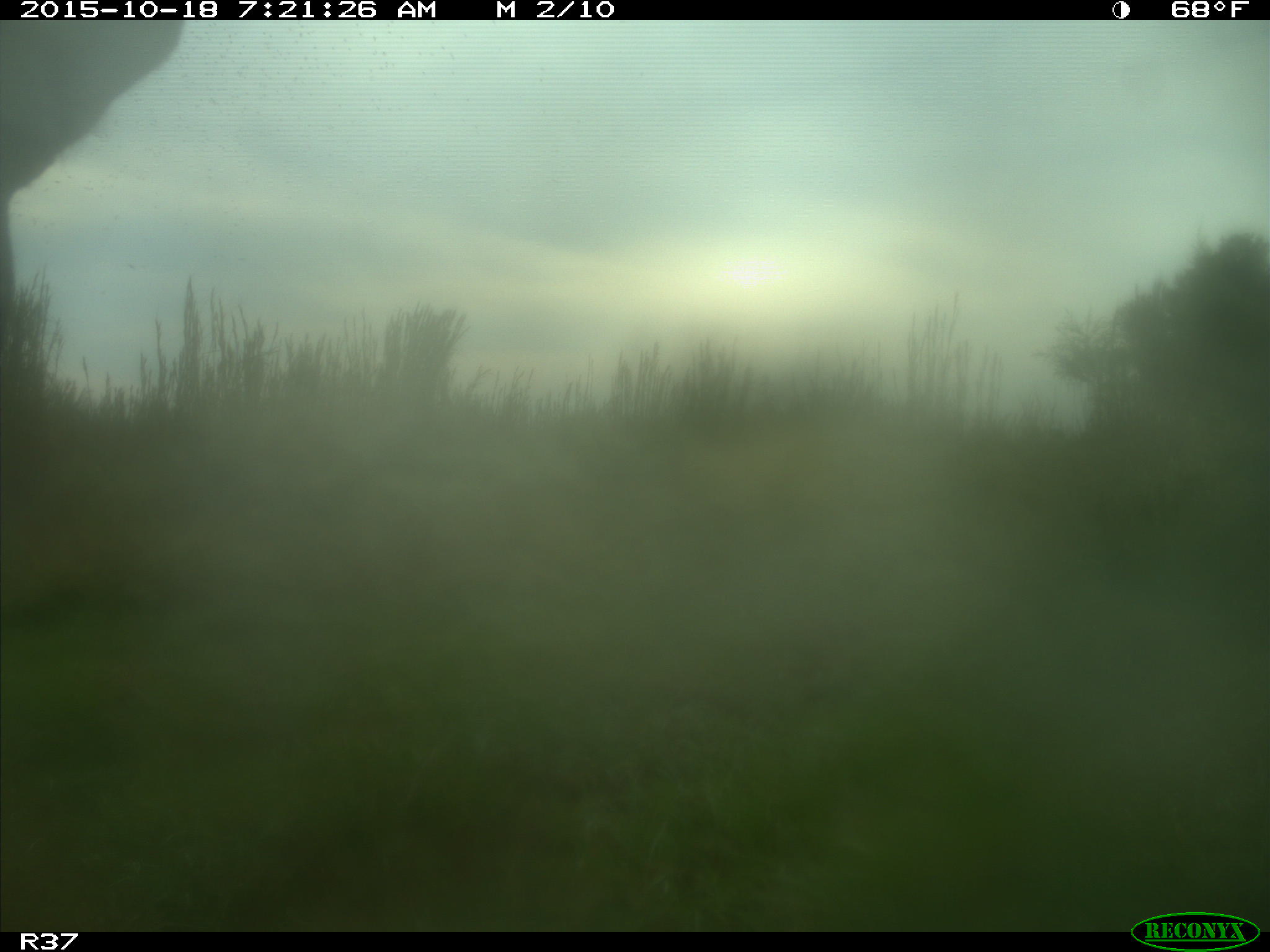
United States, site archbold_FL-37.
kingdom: Animalia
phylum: Chordata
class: Mammalia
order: Artiodactyla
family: Bovidae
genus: Bos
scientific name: Bos taurus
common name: domestic cow